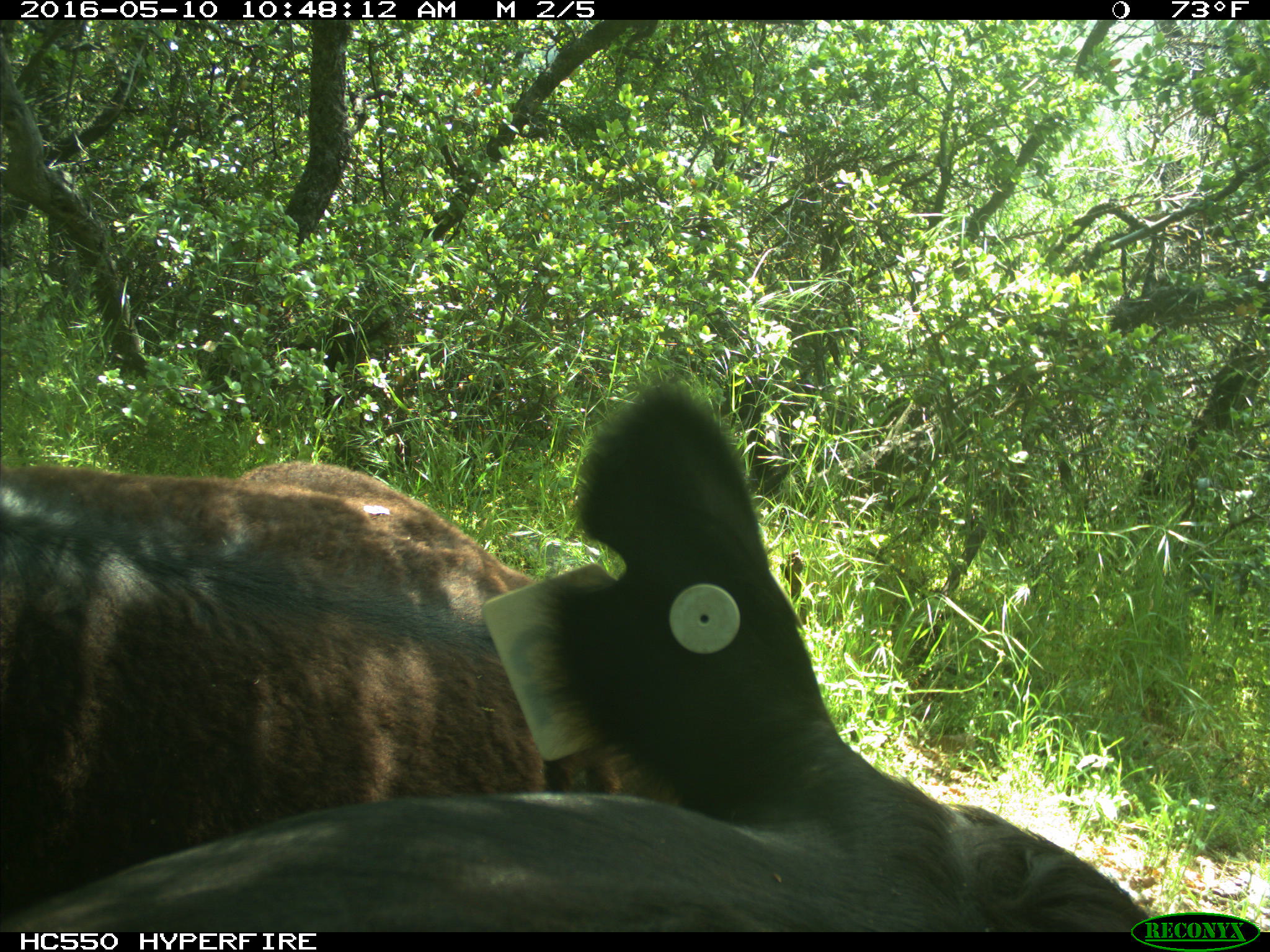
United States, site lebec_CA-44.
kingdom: Animalia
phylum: Chordata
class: Mammalia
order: Artiodactyla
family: Bovidae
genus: Bos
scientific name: Bos taurus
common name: domestic cow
Bos taurus (domestic cow).